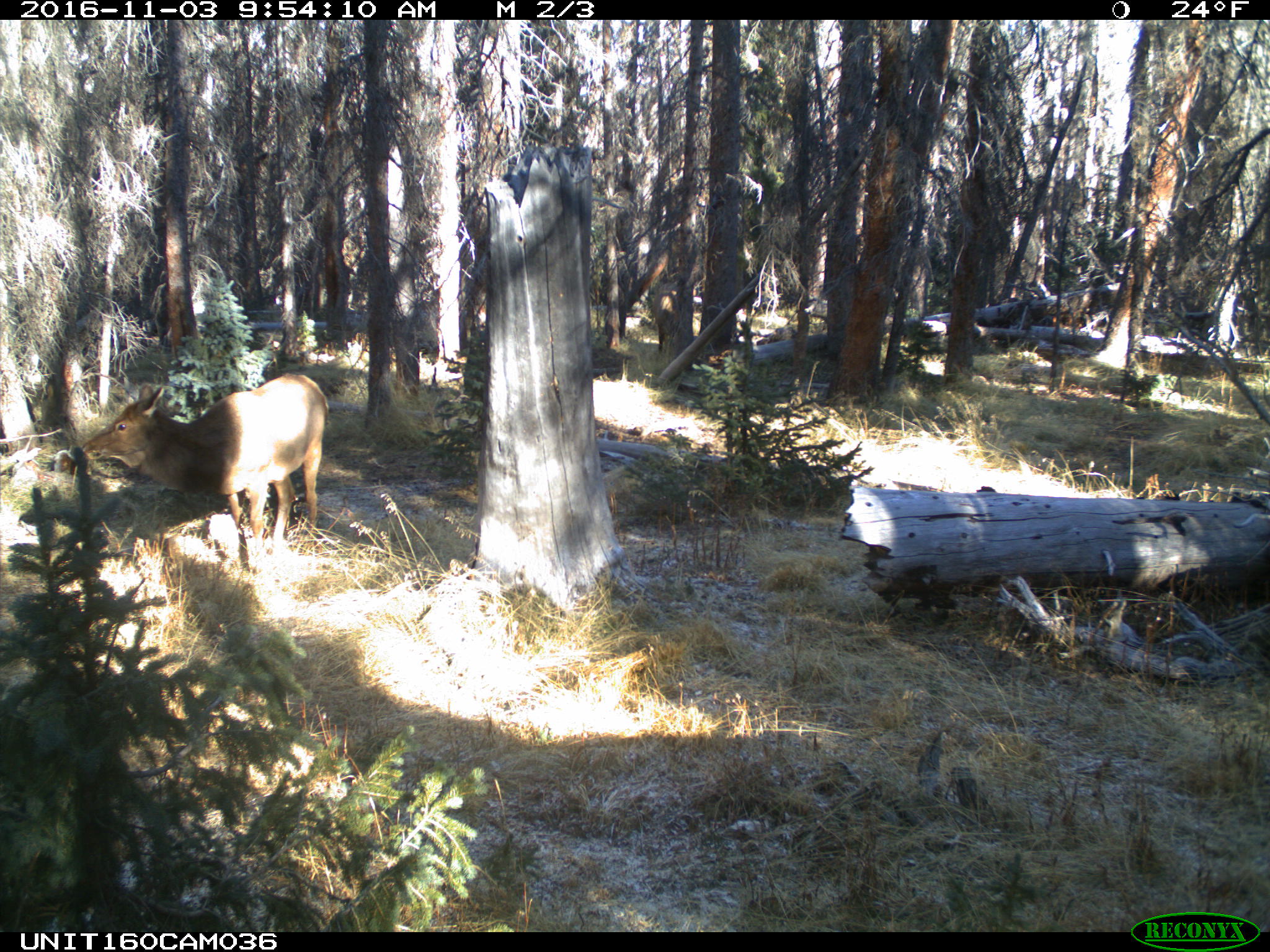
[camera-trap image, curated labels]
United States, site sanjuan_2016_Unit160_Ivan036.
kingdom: Animalia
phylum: Chordata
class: Mammalia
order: Artiodactyla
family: Cervidae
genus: Cervus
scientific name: Cervus elaphus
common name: red deer